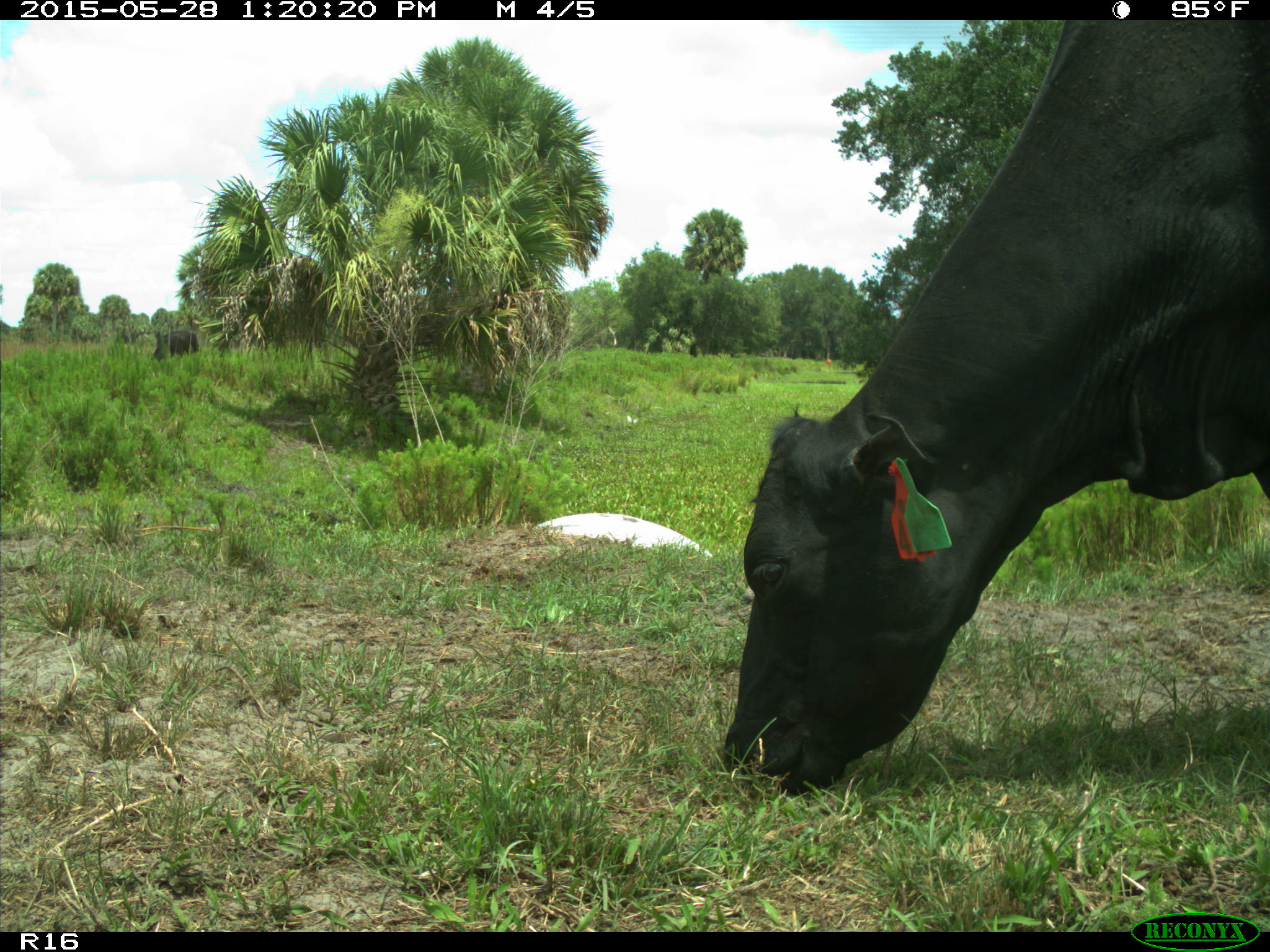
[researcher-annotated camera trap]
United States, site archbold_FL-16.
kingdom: Animalia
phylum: Chordata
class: Mammalia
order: Artiodactyla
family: Bovidae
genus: Bos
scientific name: Bos taurus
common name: domestic cow